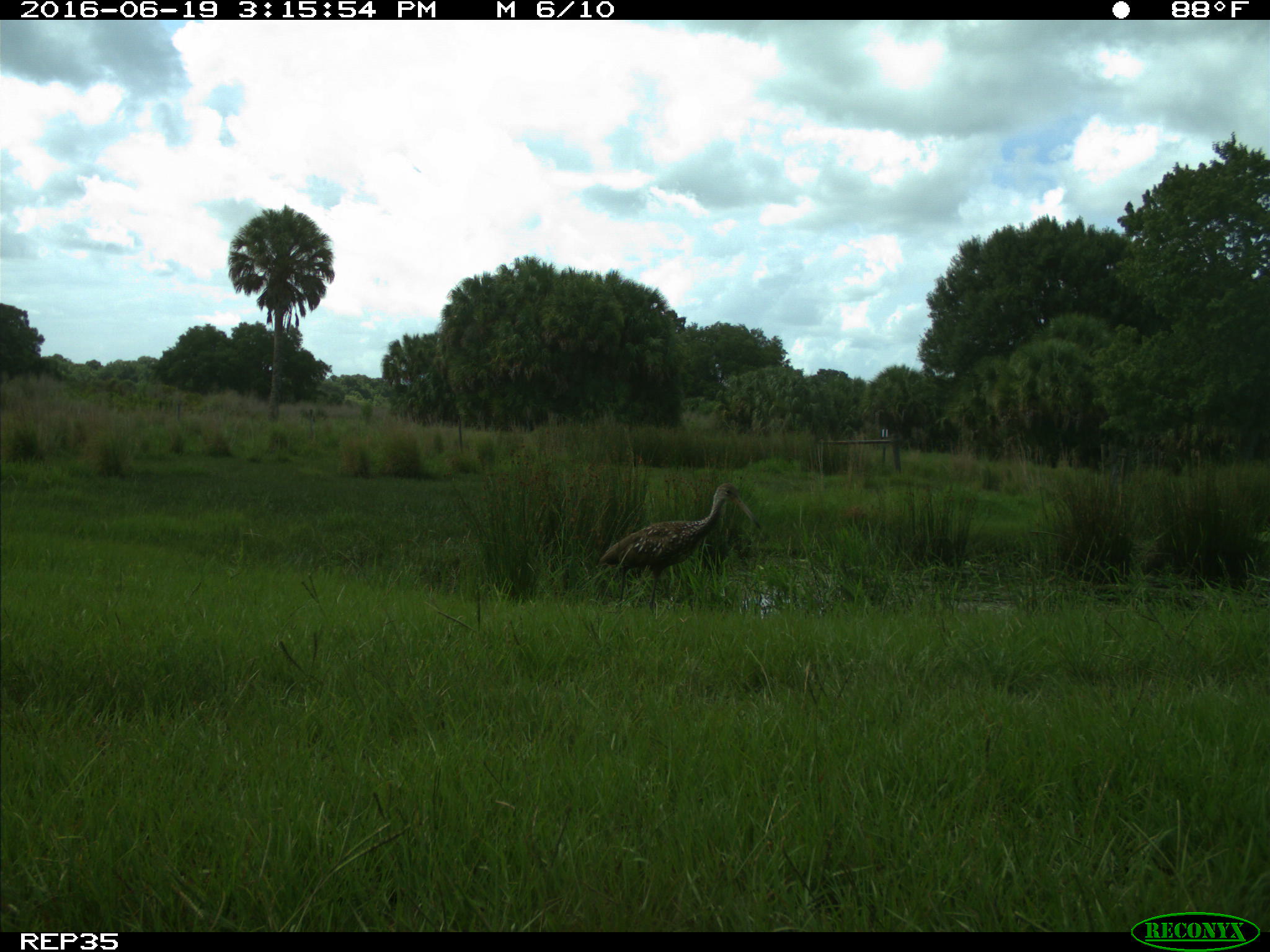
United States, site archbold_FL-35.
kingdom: Animalia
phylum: Chordata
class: Aves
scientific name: Aves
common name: birds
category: unidentified bird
Unidentified bird (birds) (Aves).